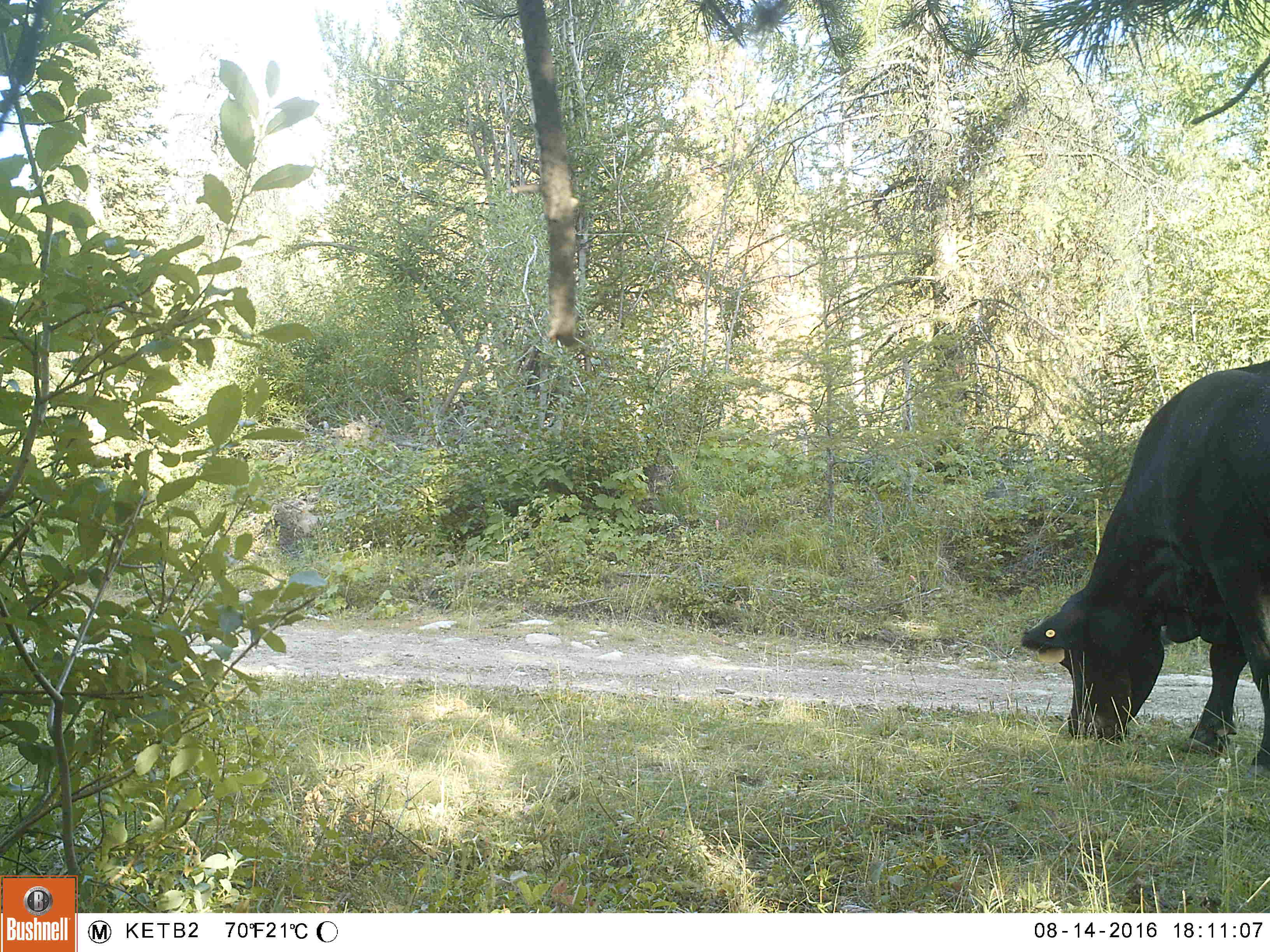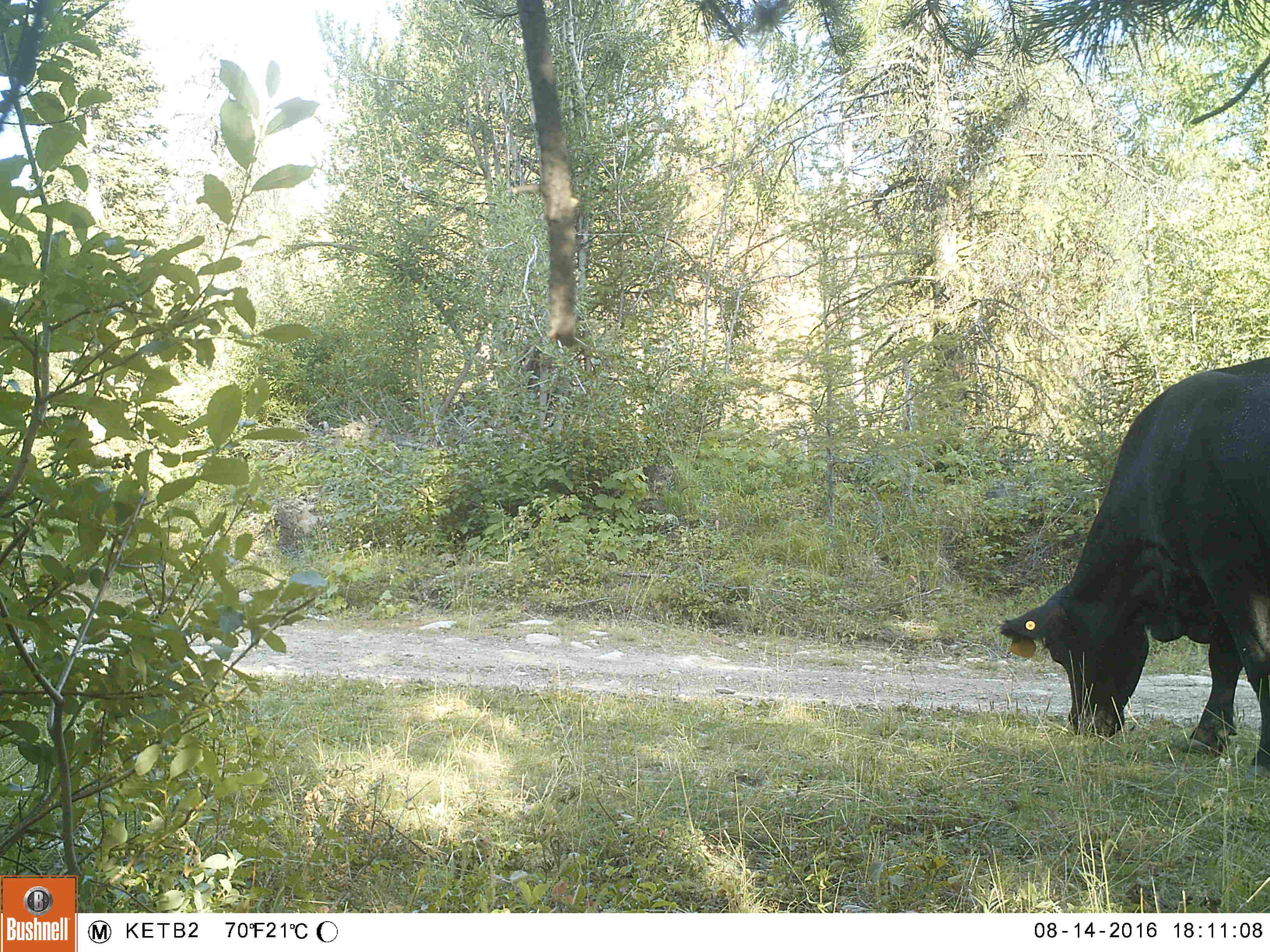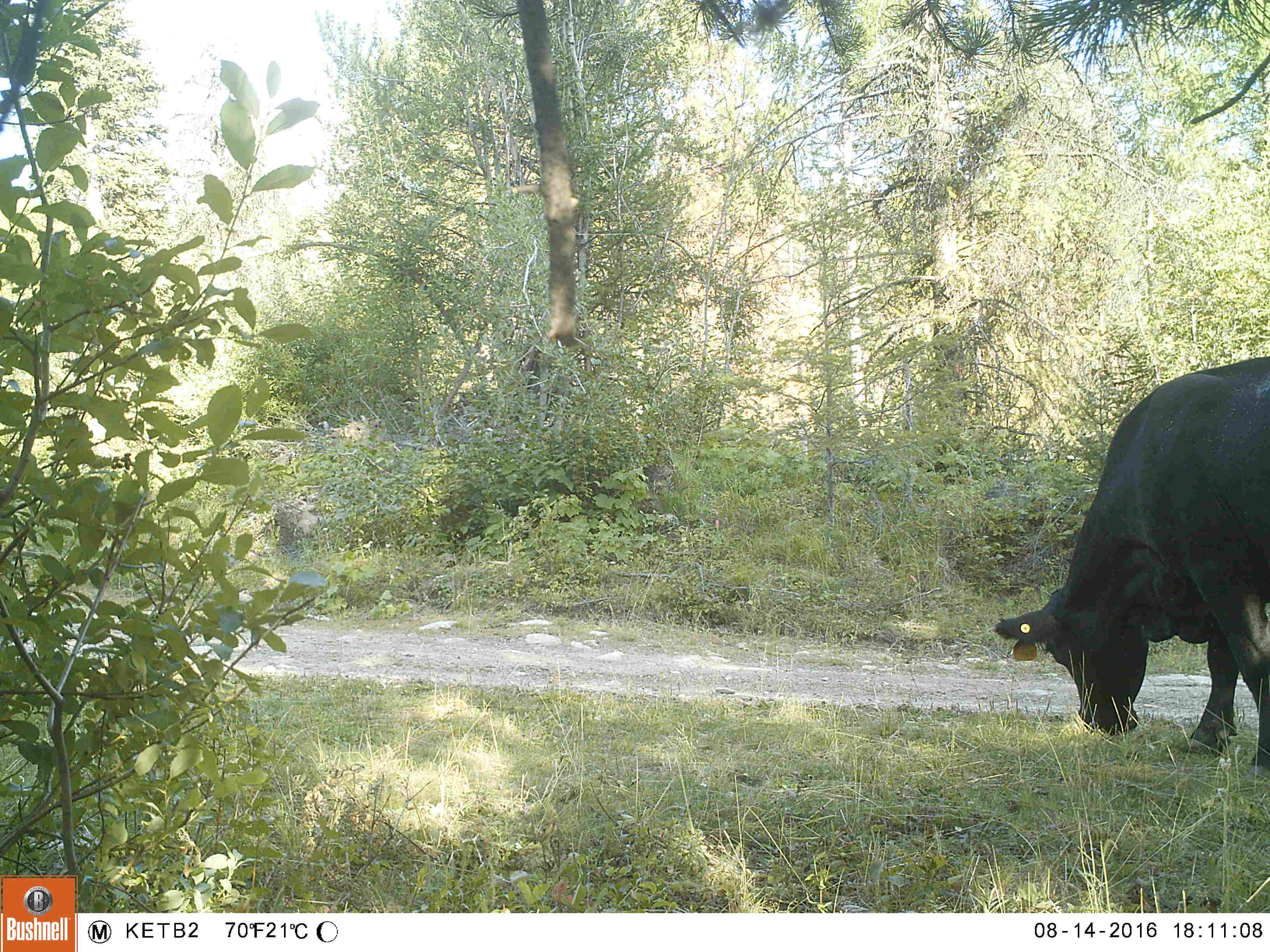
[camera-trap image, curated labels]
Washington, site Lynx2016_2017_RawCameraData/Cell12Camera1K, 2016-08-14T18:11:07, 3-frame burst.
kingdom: Animalia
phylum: Chordata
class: Mammalia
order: Artiodactyla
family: Bovidae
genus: Bos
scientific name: Bos taurus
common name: domestic cattle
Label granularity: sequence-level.